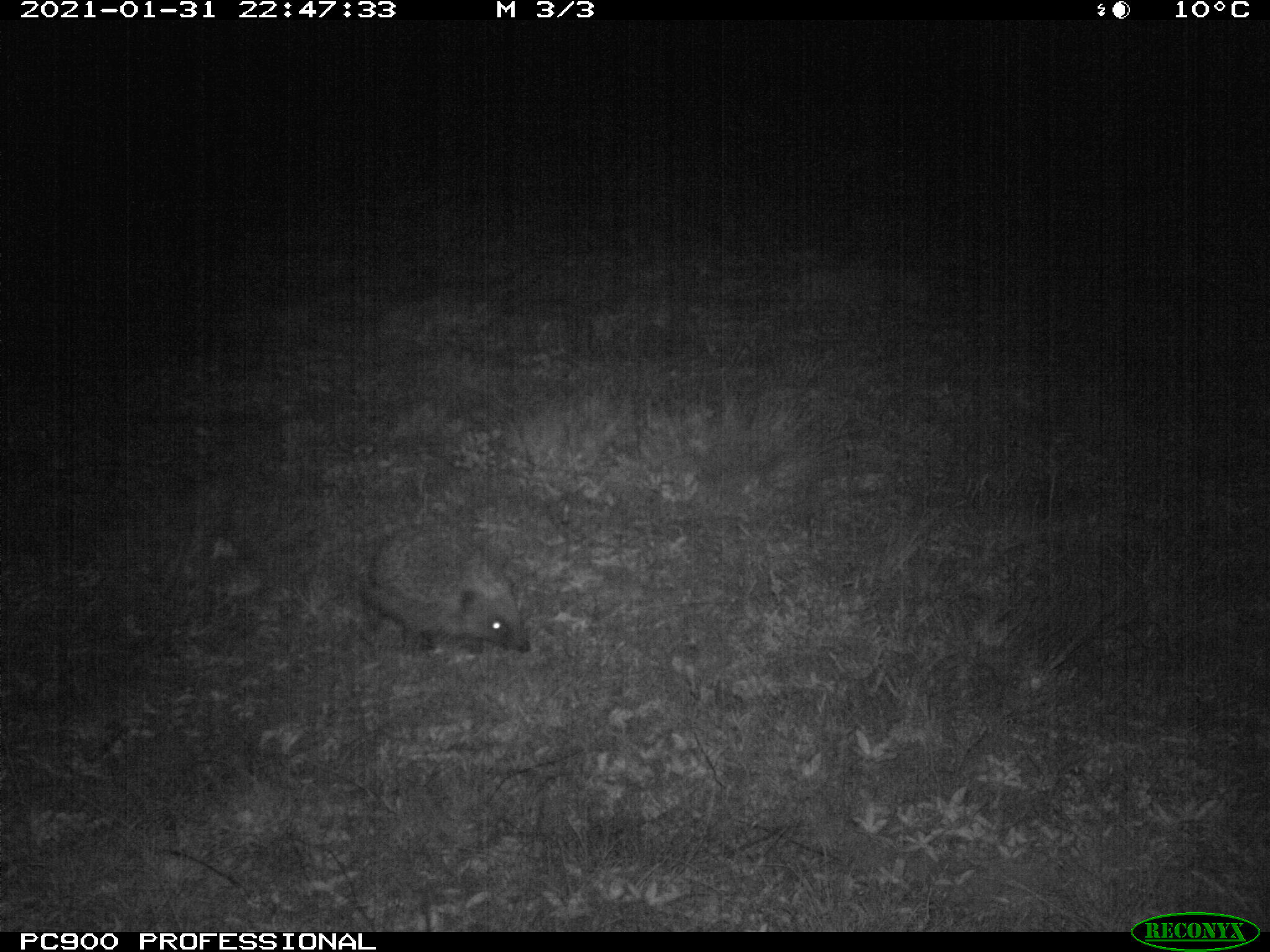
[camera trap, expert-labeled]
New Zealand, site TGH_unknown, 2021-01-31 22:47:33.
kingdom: Animalia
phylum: Chordata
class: Mammalia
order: Eulipotyphla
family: Erinaceidae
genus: Erinaceus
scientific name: Erinaceus europaeus europaeus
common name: european hedgehog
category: hedgehog